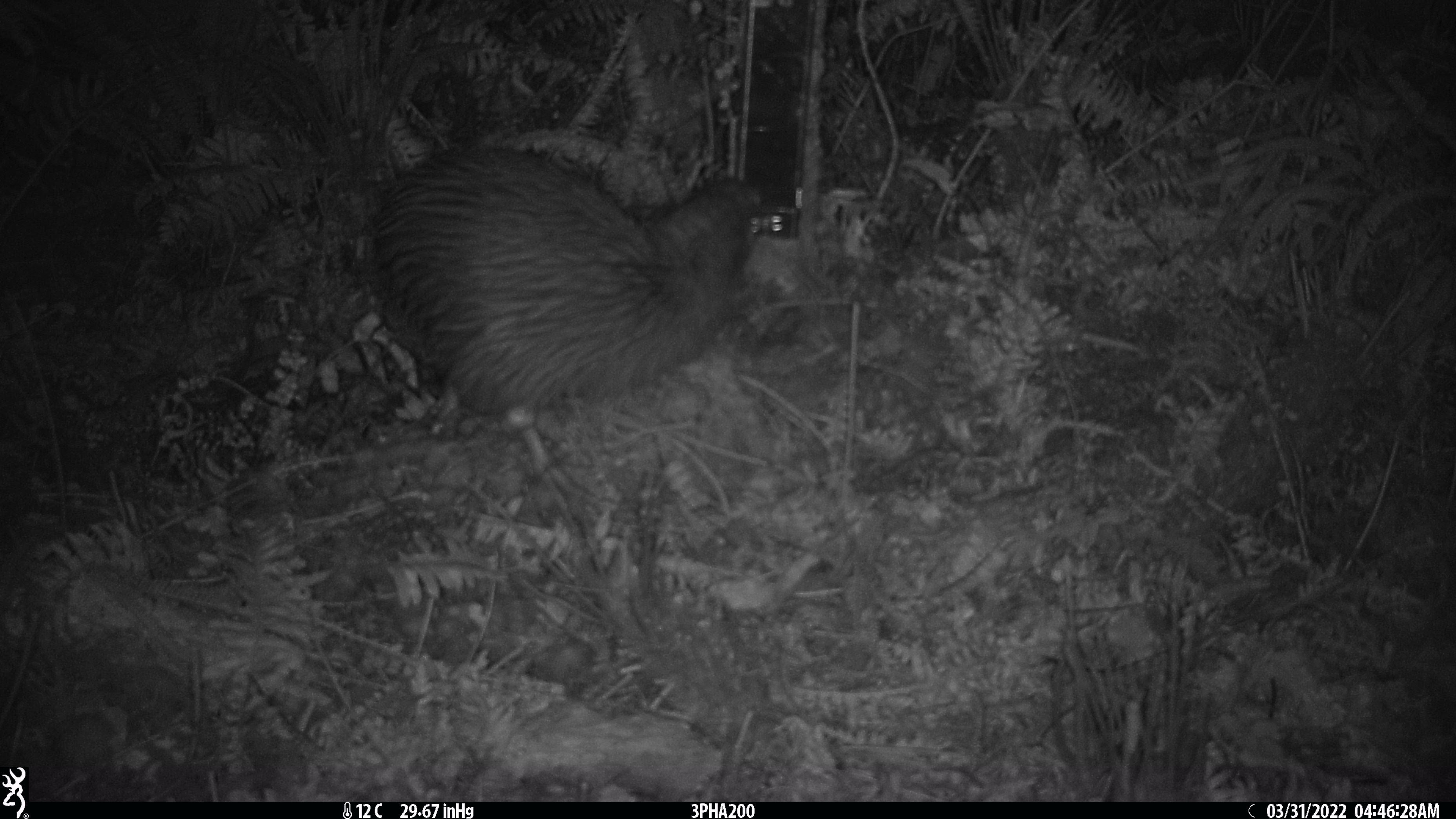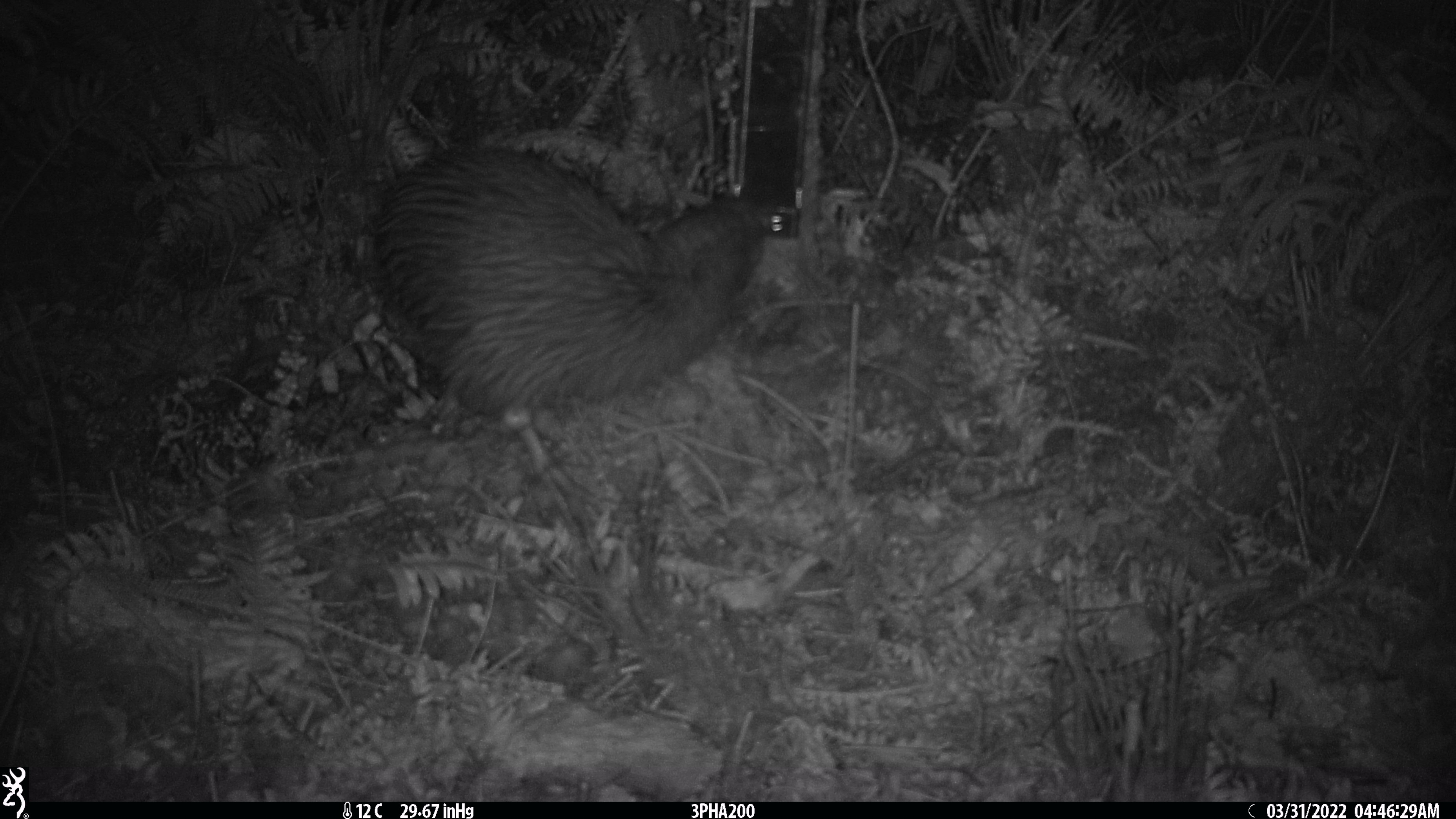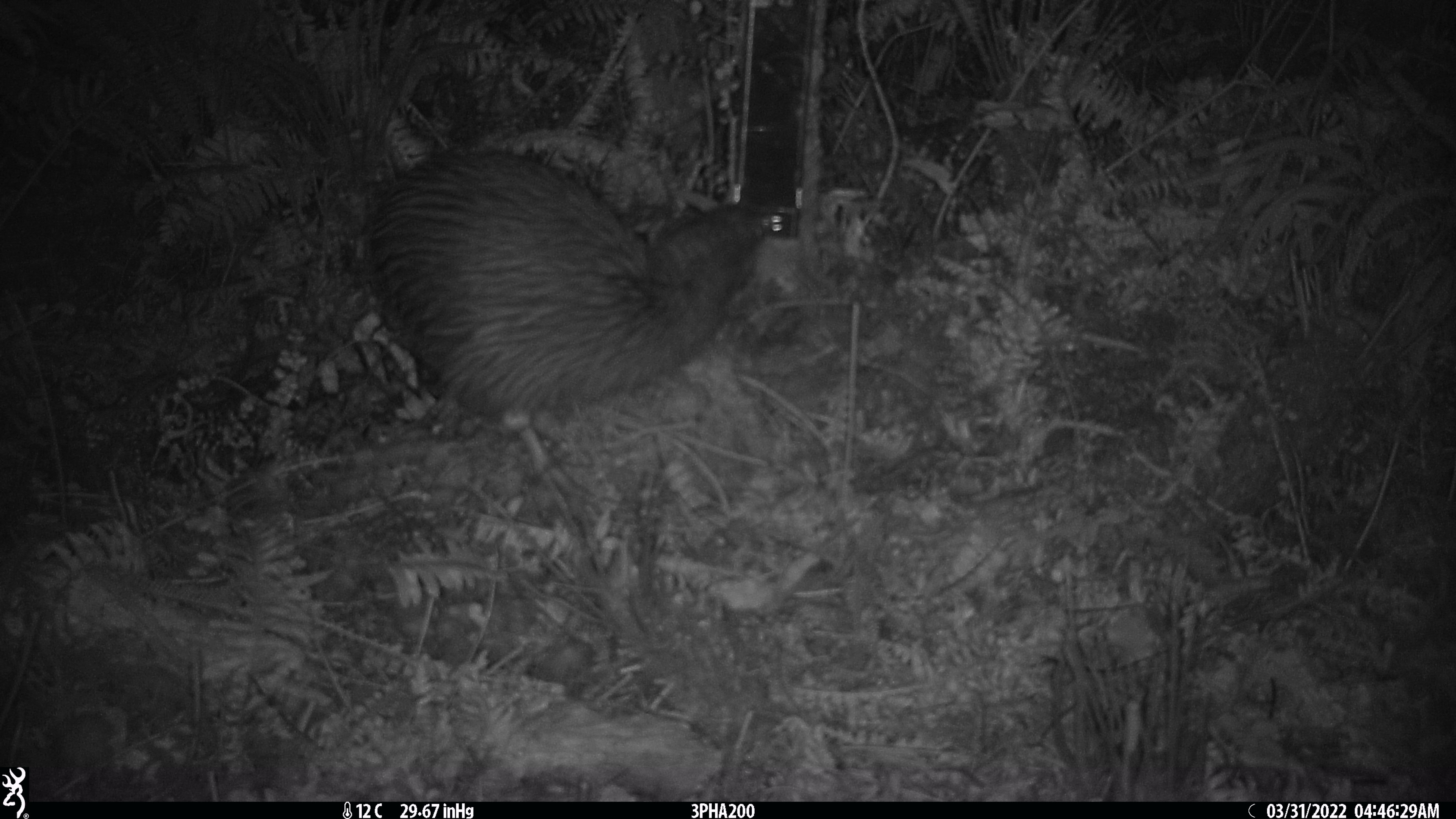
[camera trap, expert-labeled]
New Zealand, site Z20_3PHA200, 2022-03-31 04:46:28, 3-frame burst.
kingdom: Animalia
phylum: Chordata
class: Aves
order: Apterygiformes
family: Apterygidae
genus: Apteryx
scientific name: Apteryx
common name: kiwi